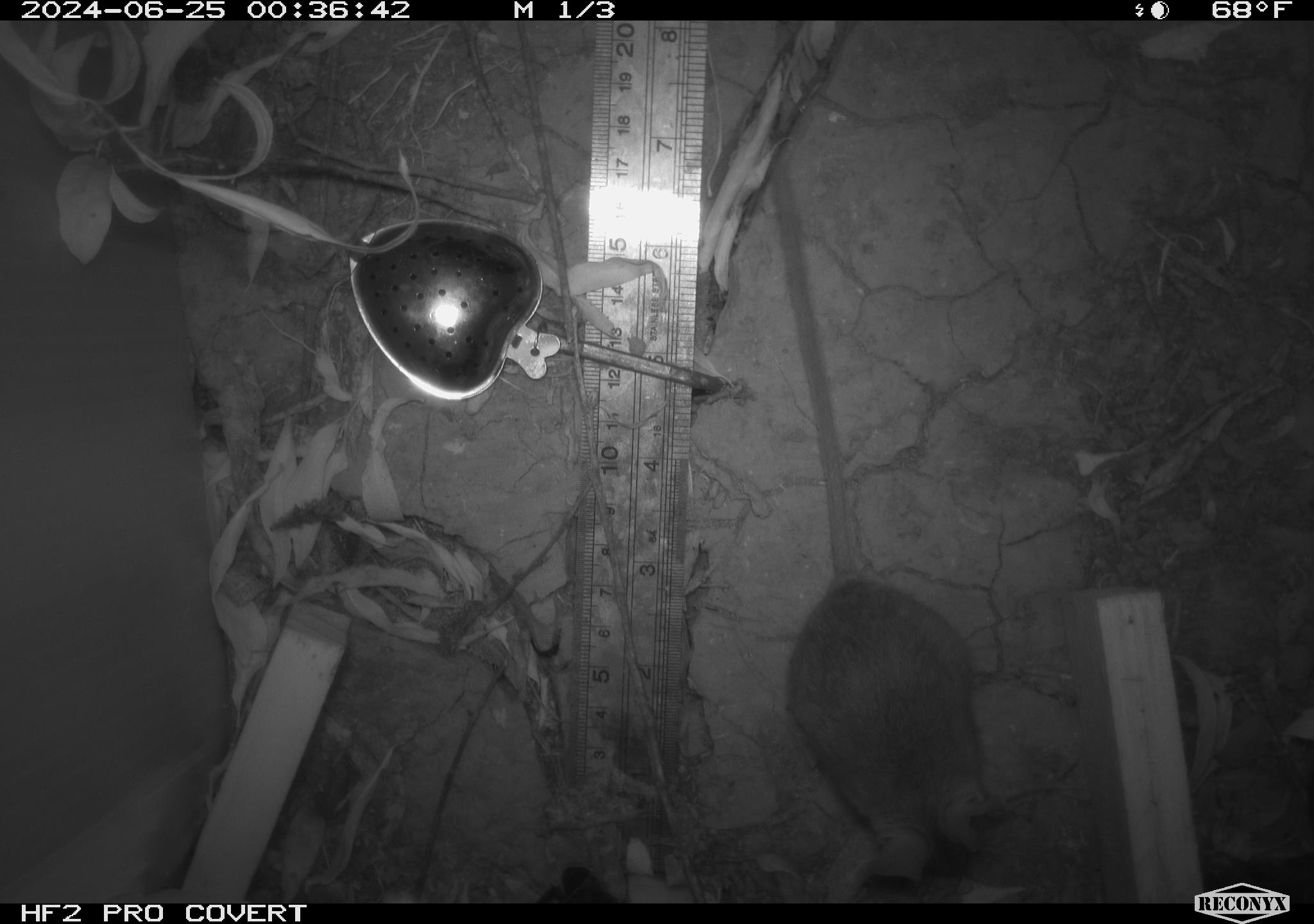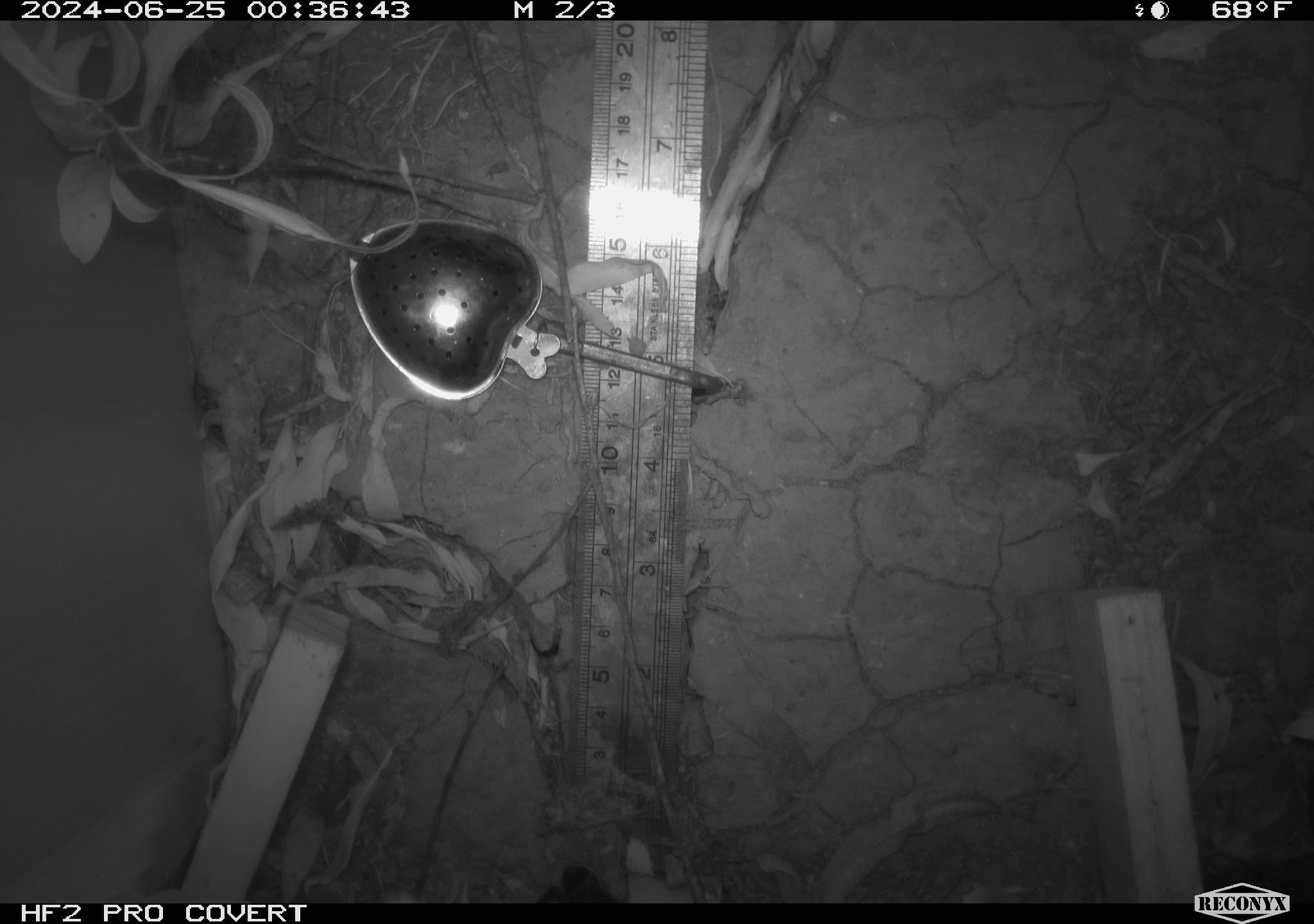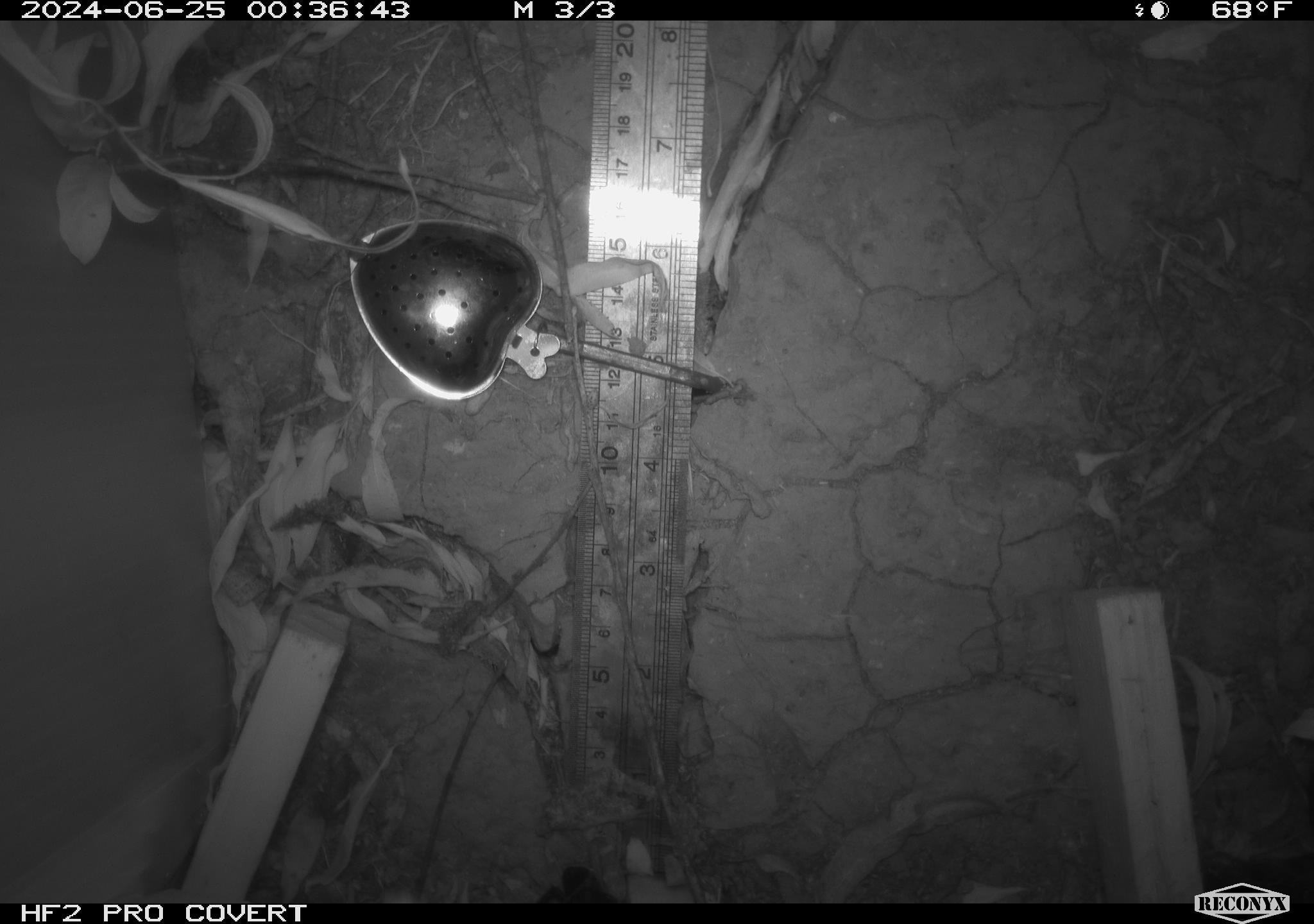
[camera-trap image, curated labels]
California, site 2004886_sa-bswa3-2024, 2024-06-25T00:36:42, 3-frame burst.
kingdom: Animalia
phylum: Chordata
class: Mammalia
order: Rodentia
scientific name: Rodentia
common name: mouse species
Mouse species (Rodentia).